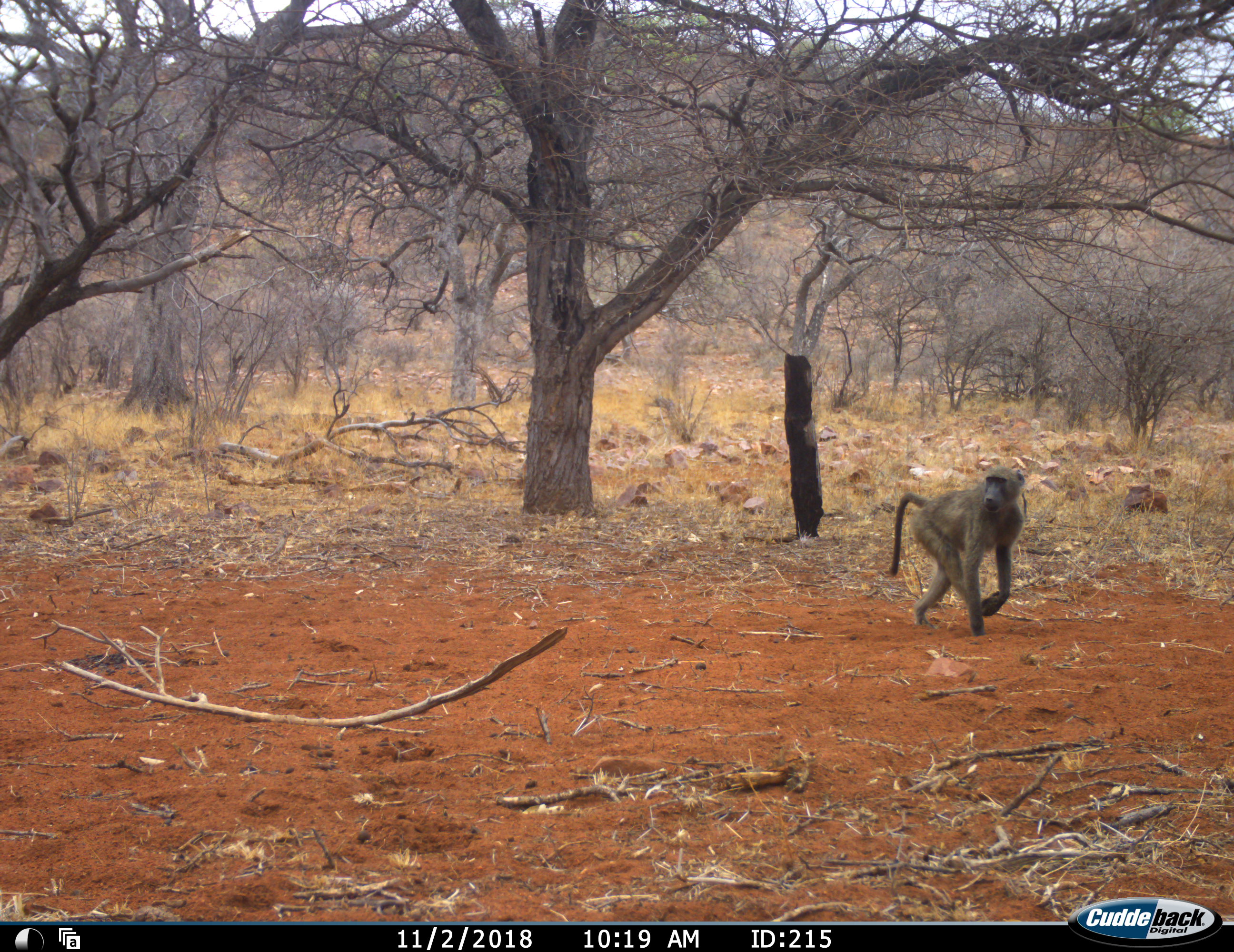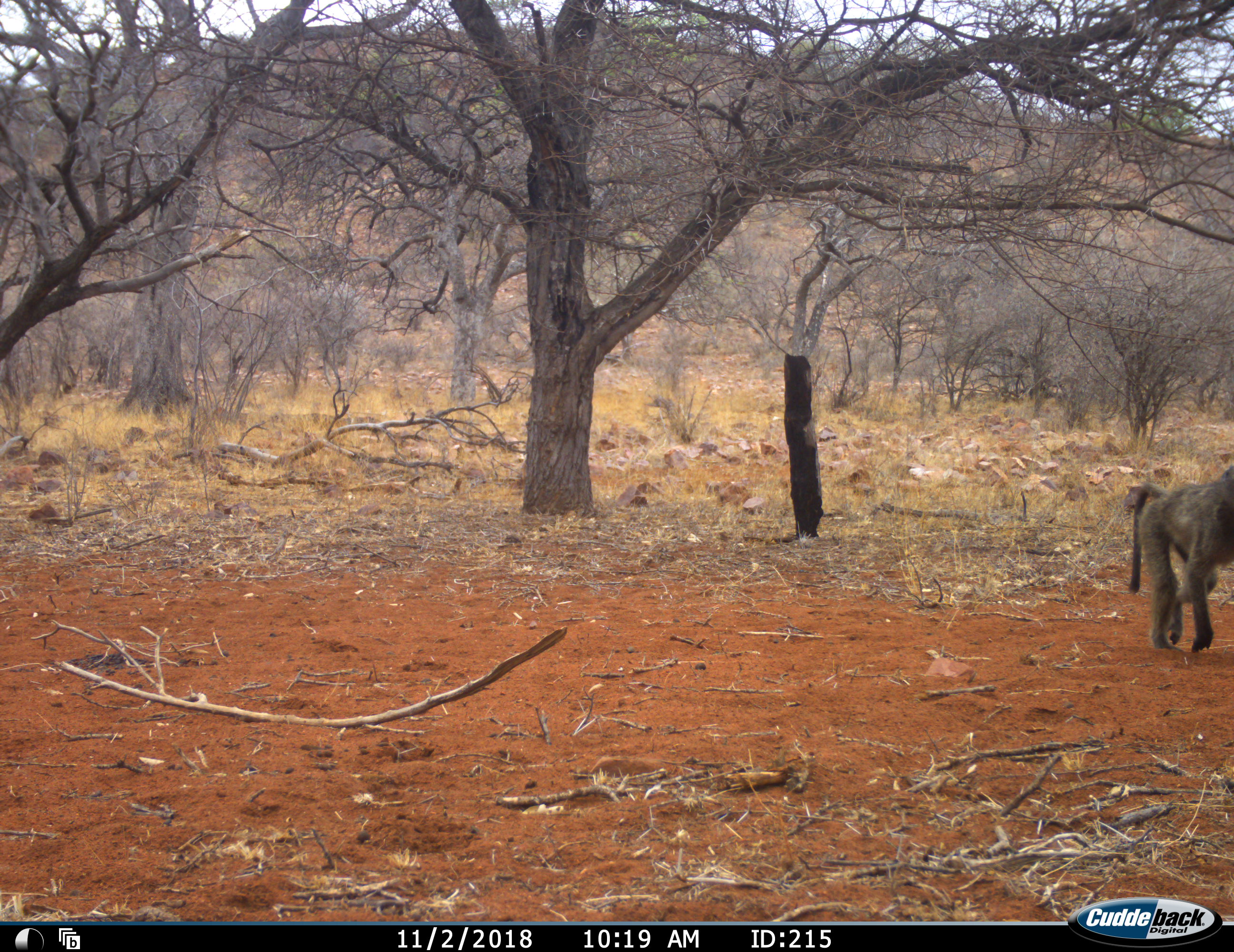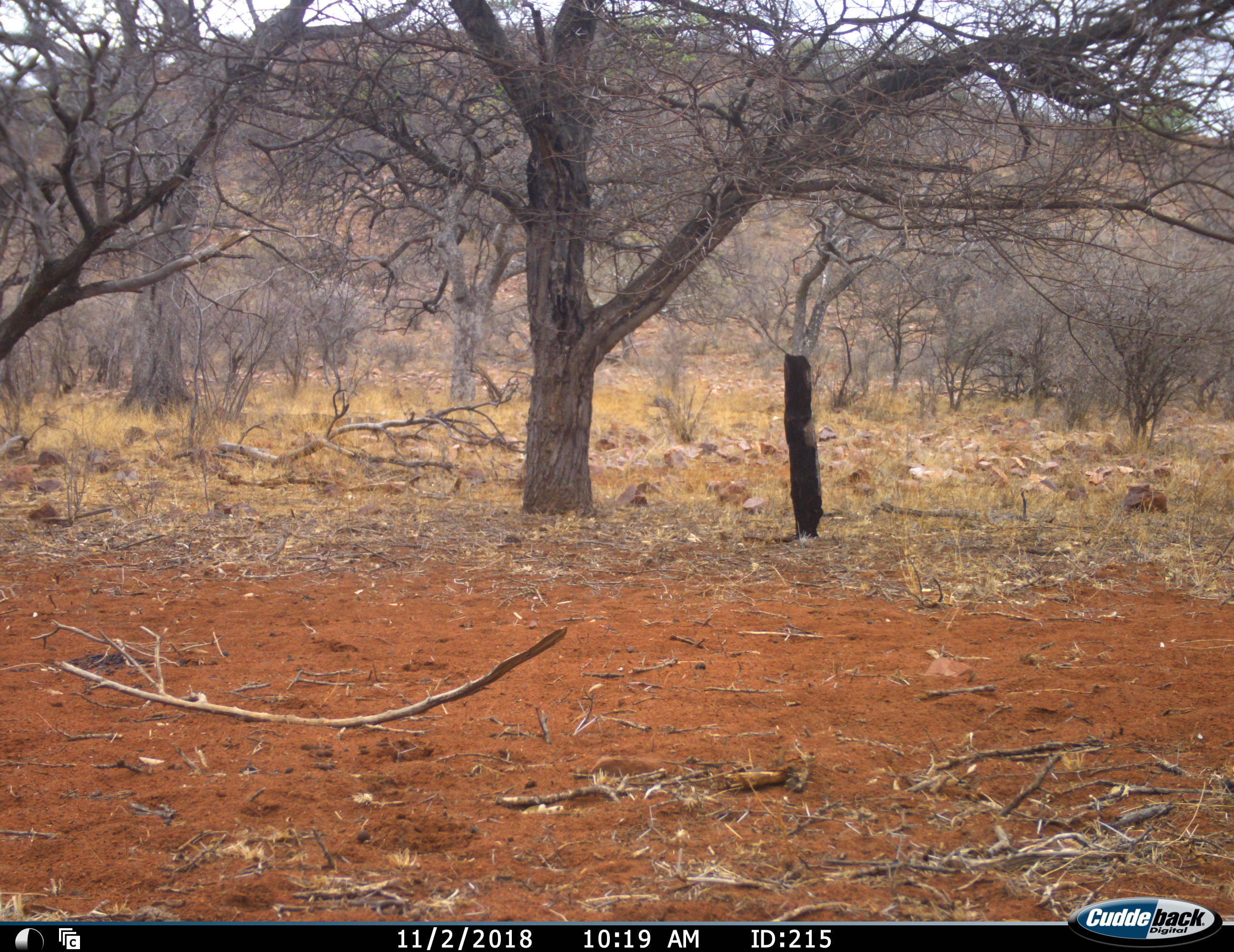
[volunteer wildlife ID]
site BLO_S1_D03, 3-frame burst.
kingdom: Animalia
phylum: Chordata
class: Mammalia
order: Primates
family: Cercopithecidae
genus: Papio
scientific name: Papio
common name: baboon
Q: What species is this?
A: Baboon (Papio).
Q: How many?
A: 1.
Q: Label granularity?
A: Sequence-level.